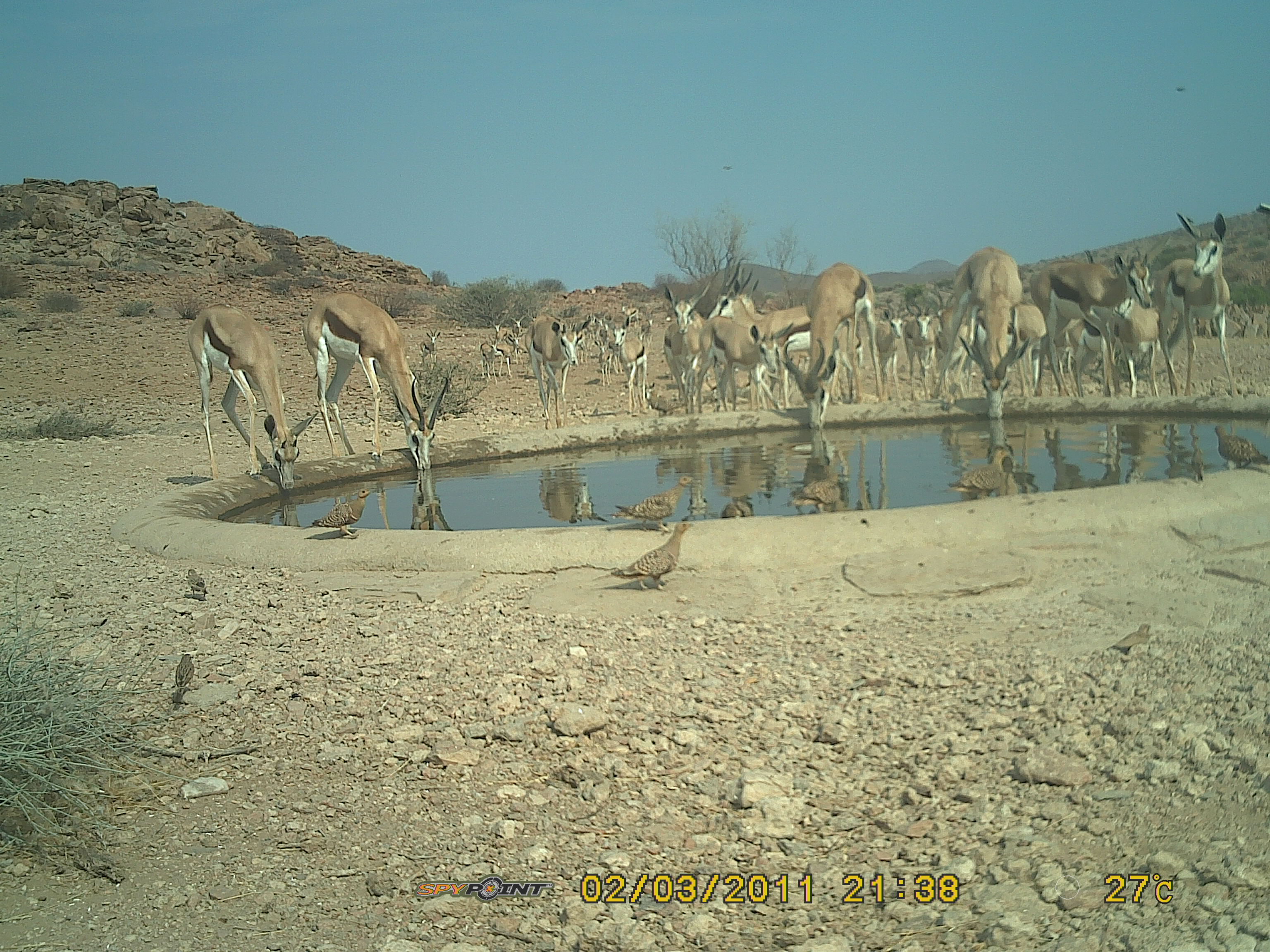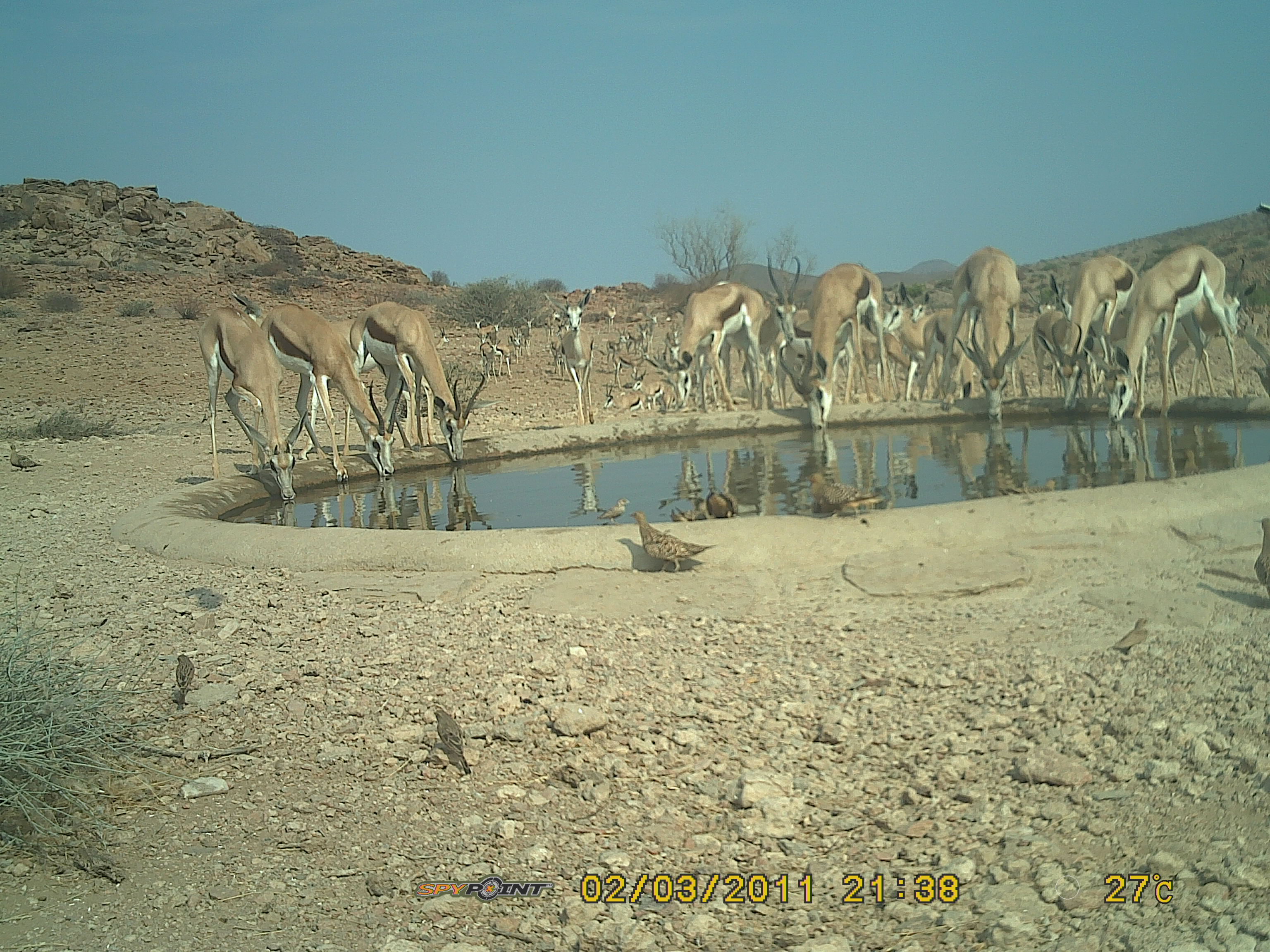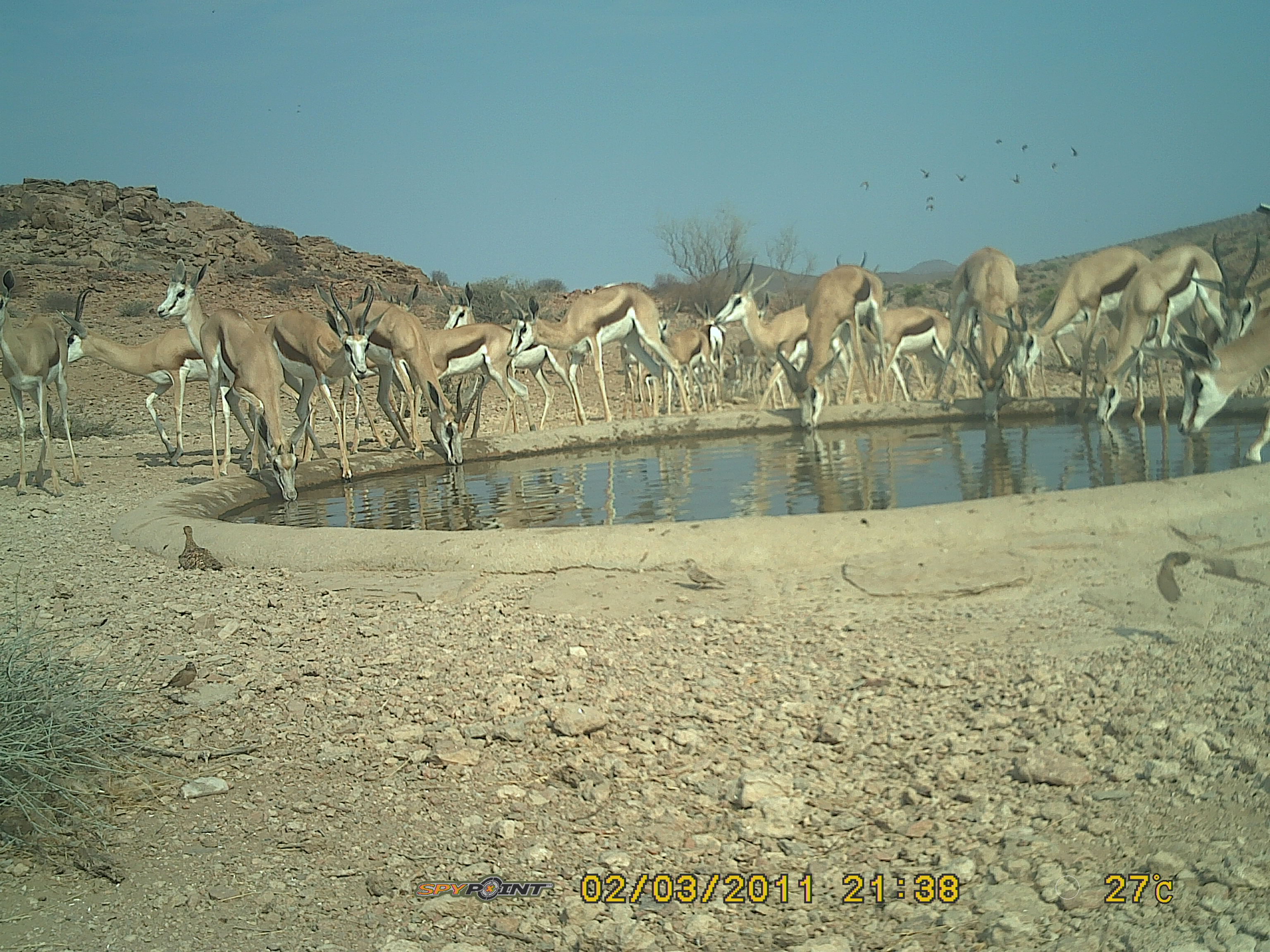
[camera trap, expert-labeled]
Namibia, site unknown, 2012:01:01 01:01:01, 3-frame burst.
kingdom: Animalia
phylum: Chordata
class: Mammalia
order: Artiodactyla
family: Bovidae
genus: Antidorcas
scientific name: Antidorcas marsupialis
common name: springbok